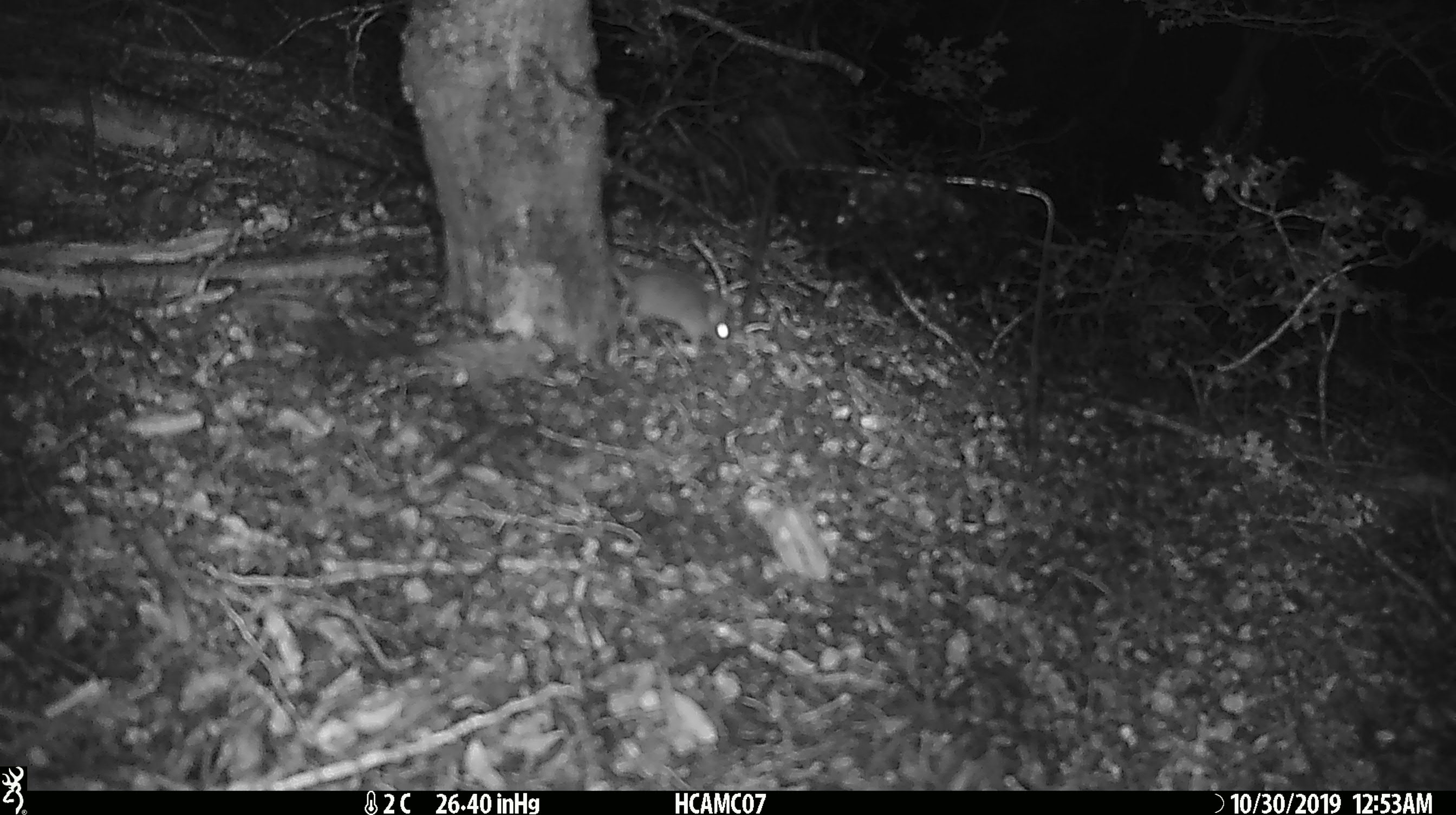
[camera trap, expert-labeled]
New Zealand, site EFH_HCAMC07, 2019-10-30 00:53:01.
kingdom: Animalia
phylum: Chordata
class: Mammalia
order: Rodentia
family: Muridae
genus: Mus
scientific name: Mus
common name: mouse